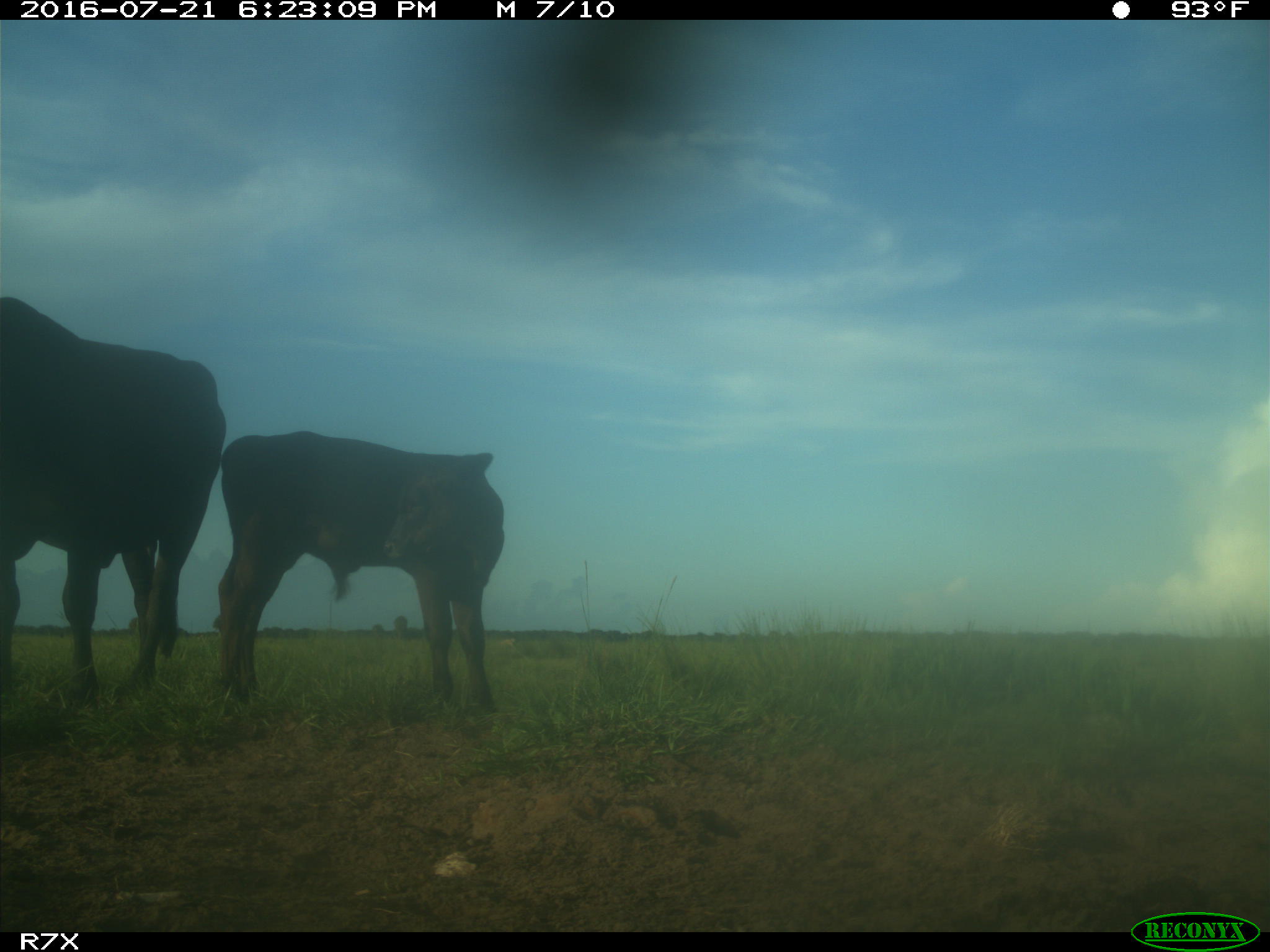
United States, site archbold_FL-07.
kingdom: Animalia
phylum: Chordata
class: Mammalia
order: Artiodactyla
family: Bovidae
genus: Bos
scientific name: Bos taurus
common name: domestic cow